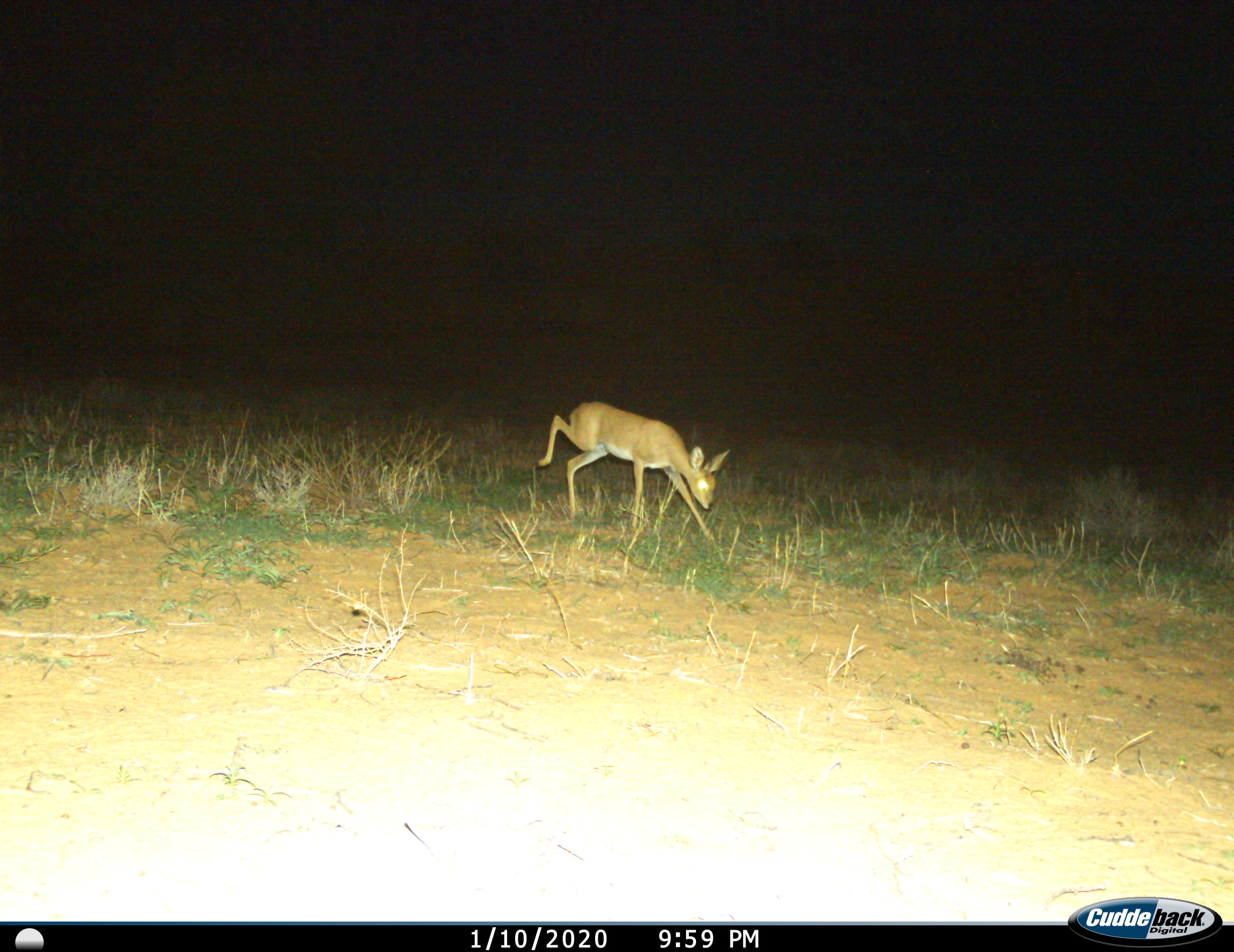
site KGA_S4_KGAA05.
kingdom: Animalia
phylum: Chordata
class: Mammalia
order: Artiodactyla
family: Bovidae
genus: Raphicerus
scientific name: Raphicerus campestris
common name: steenbok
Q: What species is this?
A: Steenbok (Raphicerus campestris).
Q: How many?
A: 1.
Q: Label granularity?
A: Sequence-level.